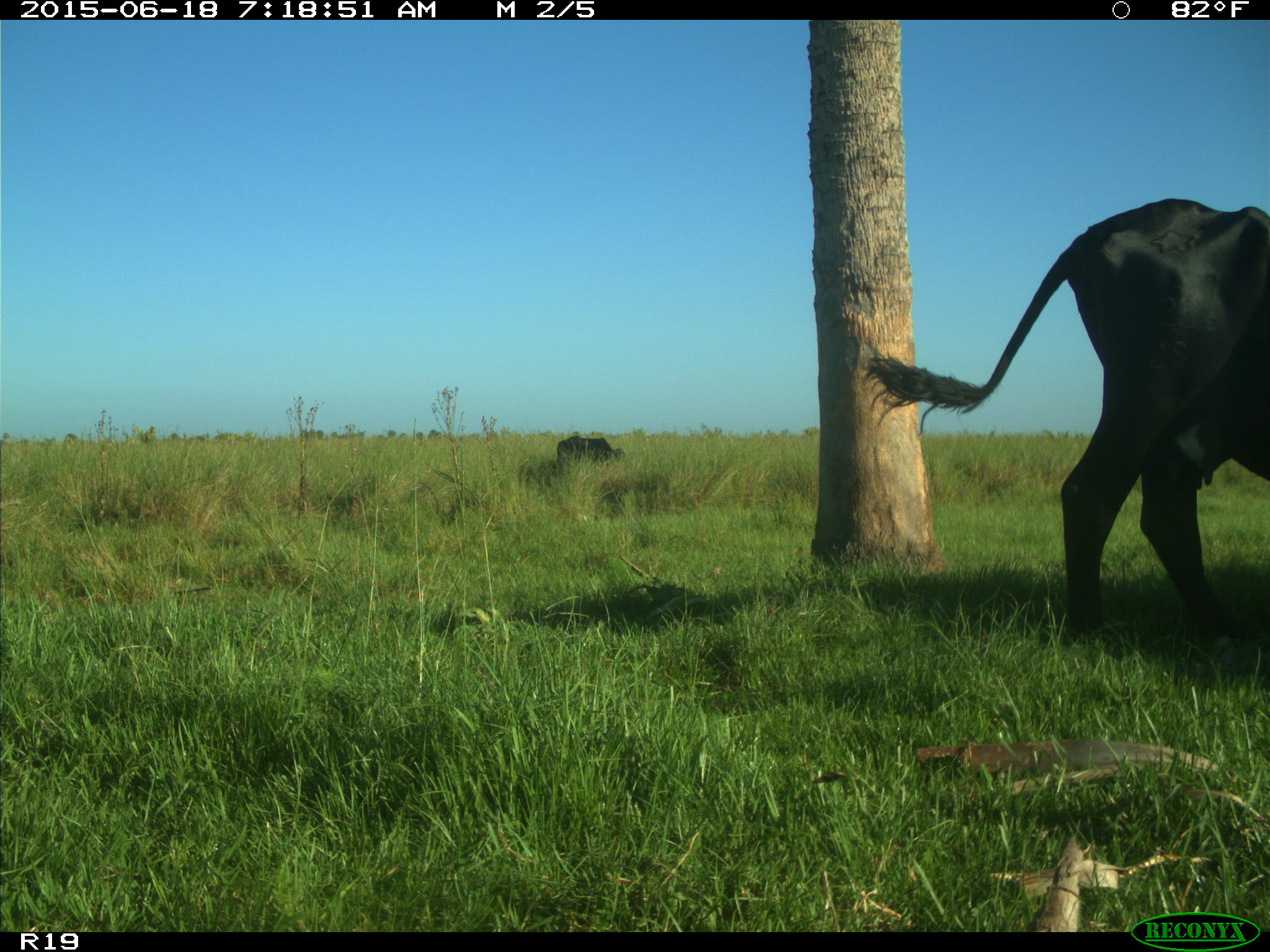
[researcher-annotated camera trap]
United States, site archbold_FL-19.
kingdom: Animalia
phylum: Chordata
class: Mammalia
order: Artiodactyla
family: Bovidae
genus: Bos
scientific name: Bos taurus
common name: domestic cow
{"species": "Bos taurus (domestic cow)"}